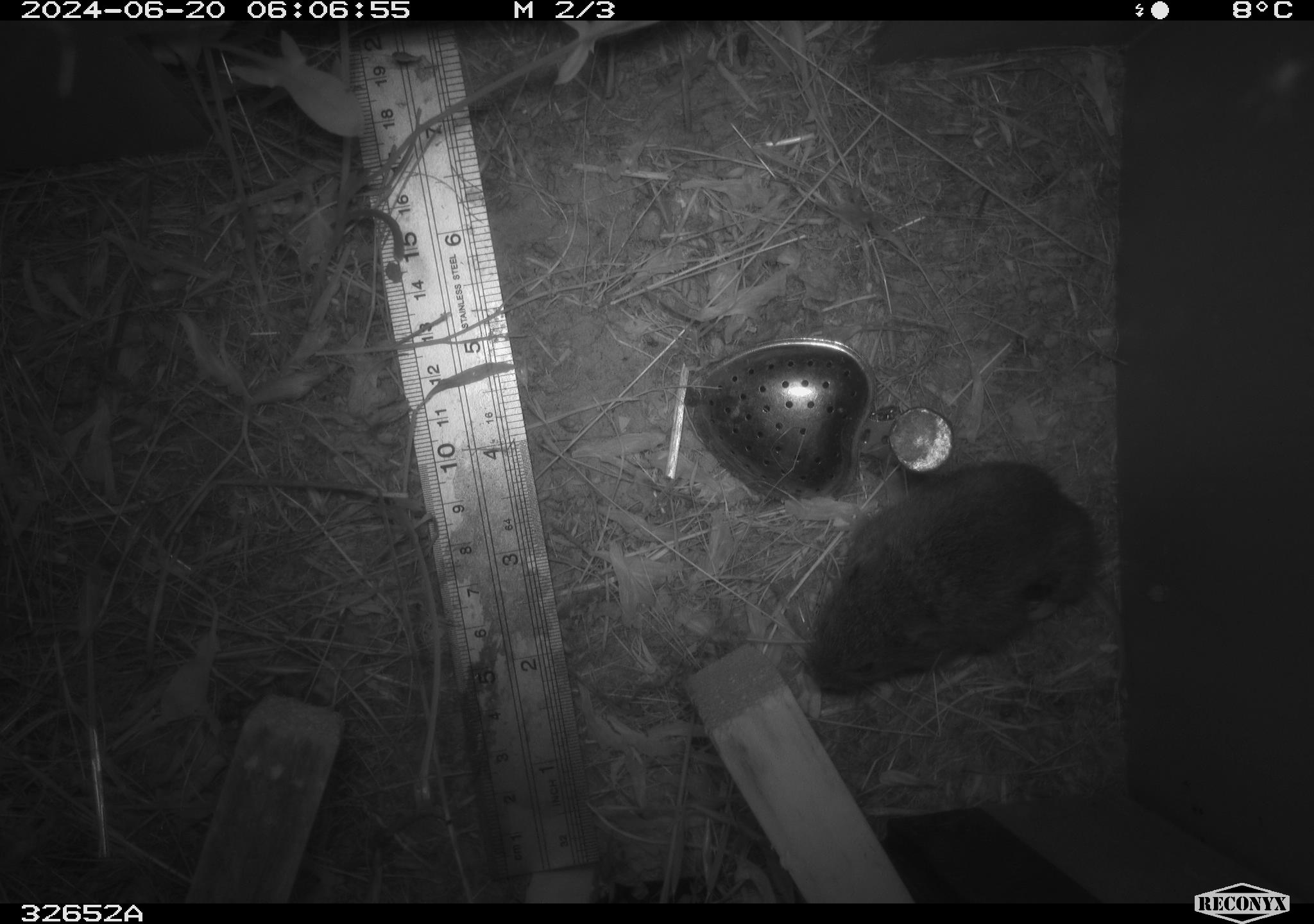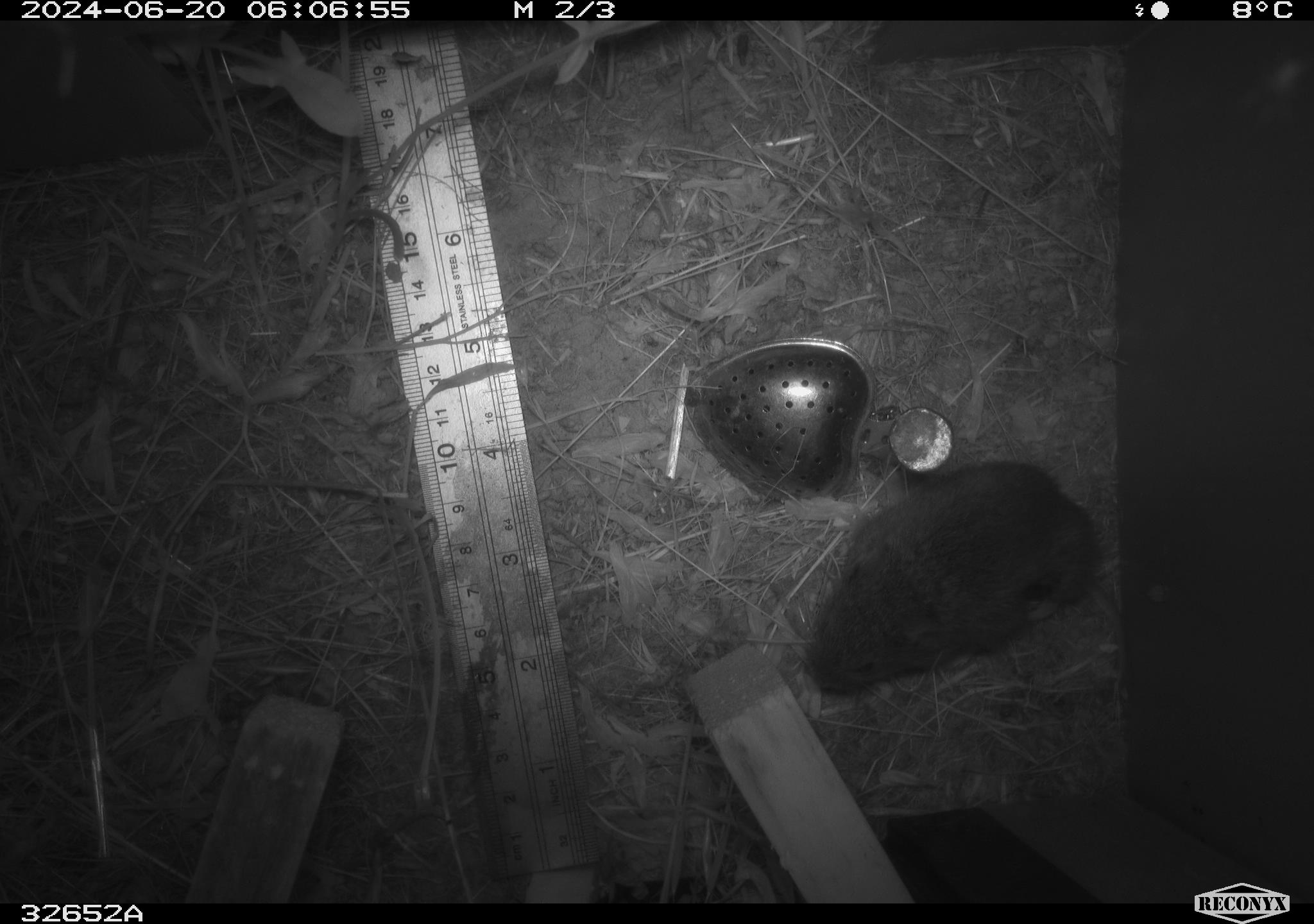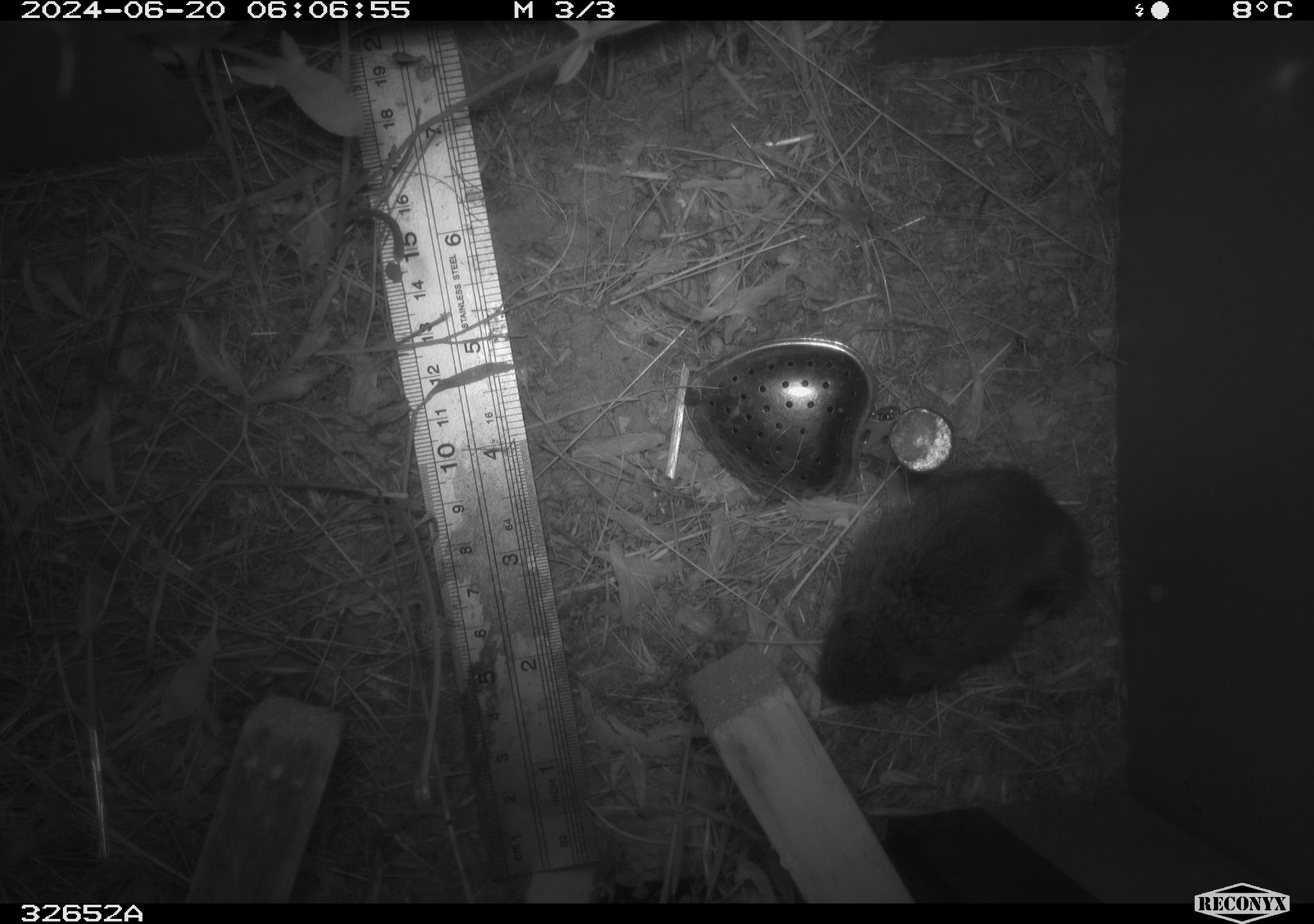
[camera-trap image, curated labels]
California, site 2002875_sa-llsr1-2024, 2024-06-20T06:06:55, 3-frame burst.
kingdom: Animalia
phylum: Chordata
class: Mammalia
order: Rodentia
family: Cricetidae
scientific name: Arvicolinae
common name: voles, lemmings, and muskrats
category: arvicolinae subfamily